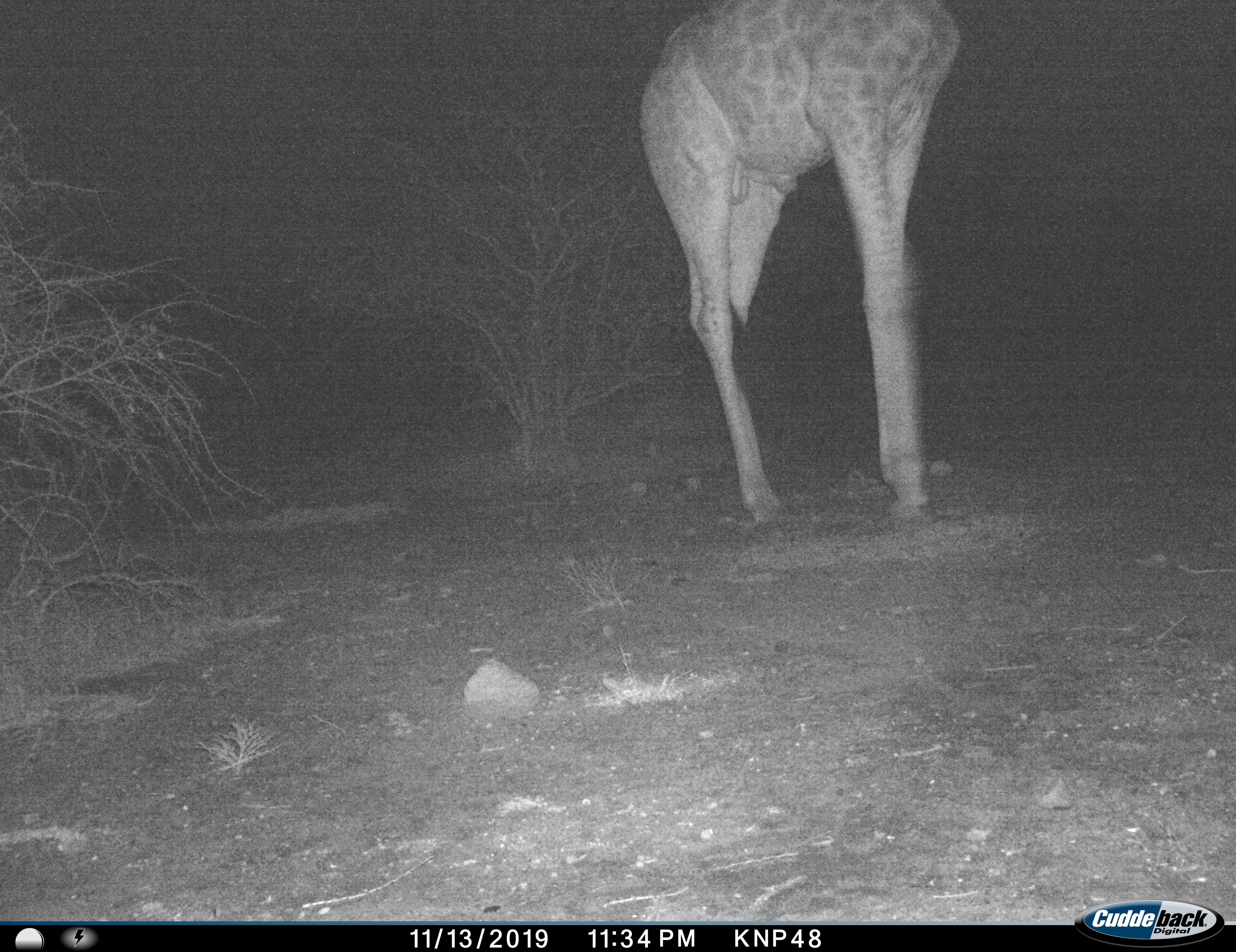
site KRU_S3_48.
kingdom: Animalia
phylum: Chordata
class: Mammalia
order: Artiodactyla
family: Giraffidae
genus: Giraffa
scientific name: Giraffa camelopardalis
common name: giraffe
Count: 1.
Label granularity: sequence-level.